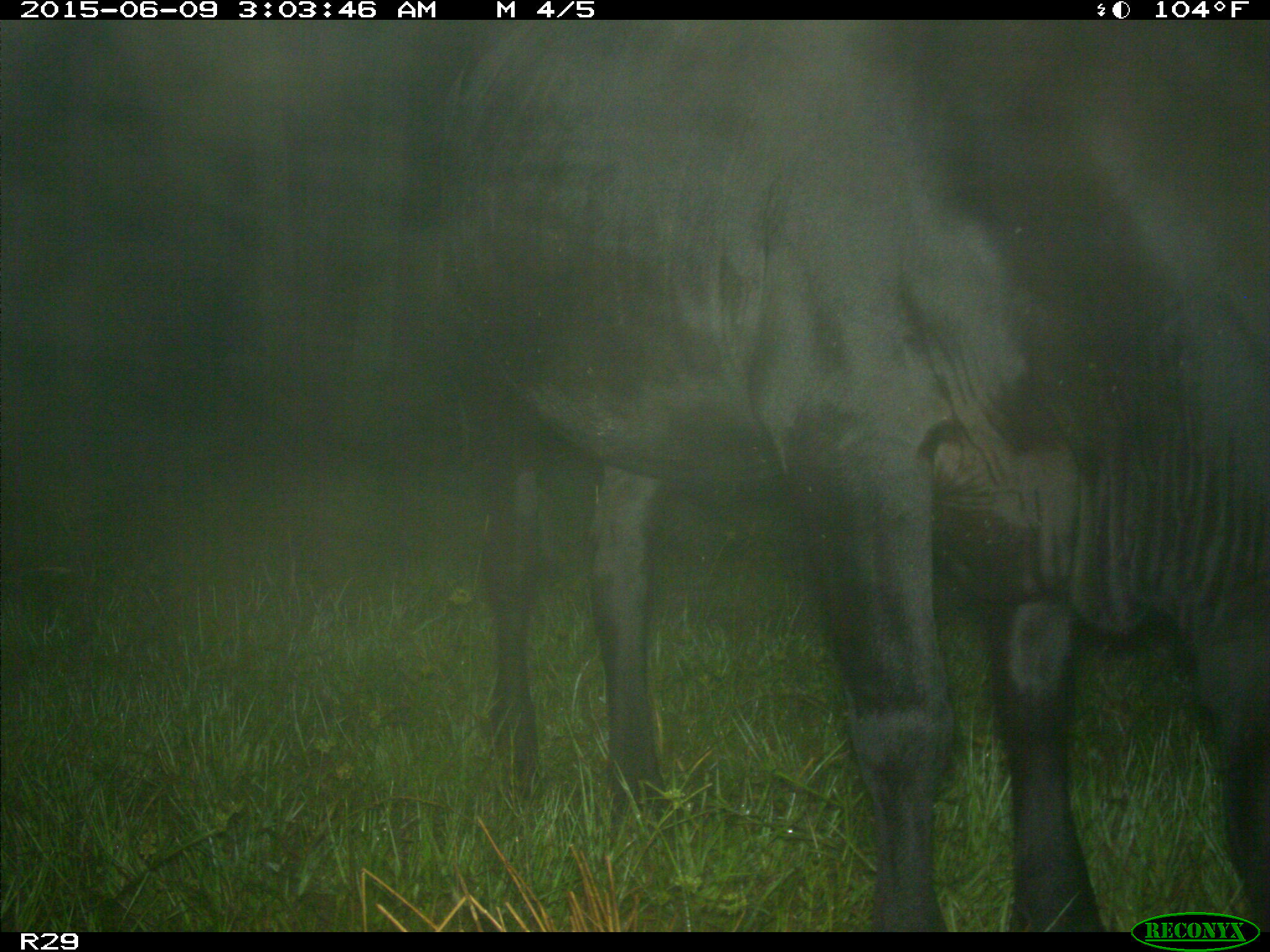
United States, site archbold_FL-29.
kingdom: Animalia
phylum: Chordata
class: Mammalia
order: Artiodactyla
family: Bovidae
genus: Bos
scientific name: Bos taurus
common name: domestic cow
Bos taurus (domestic cow).